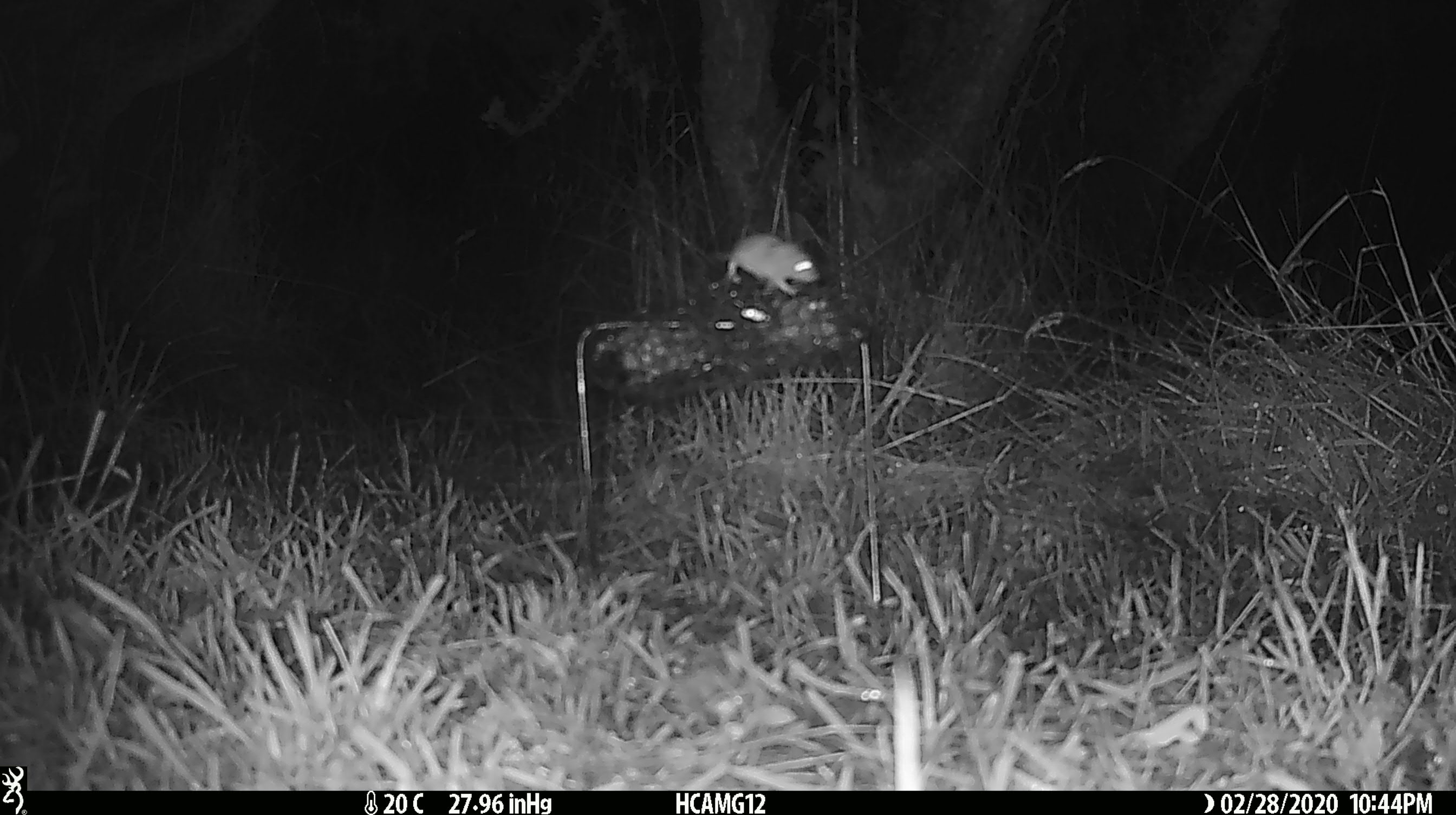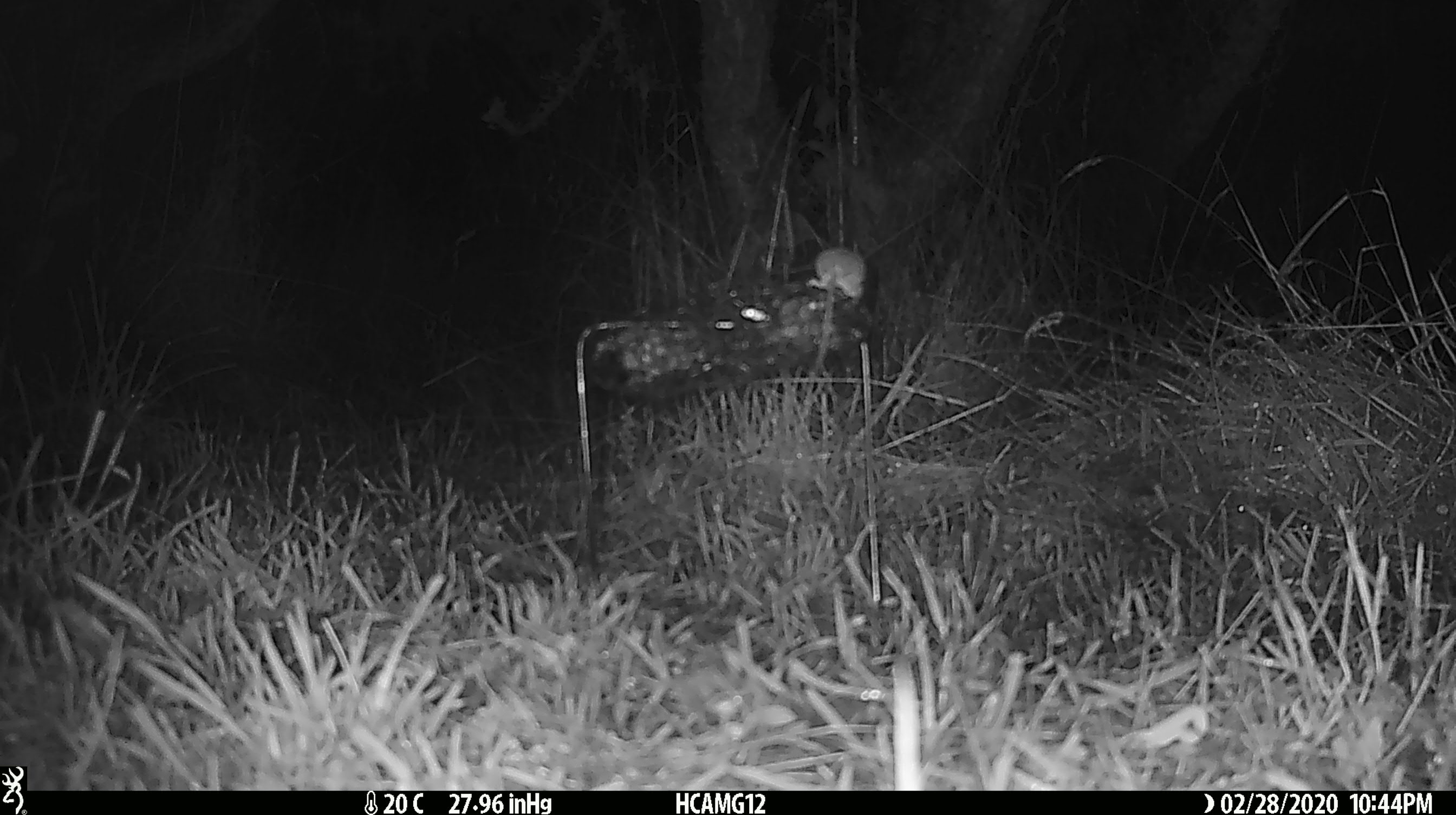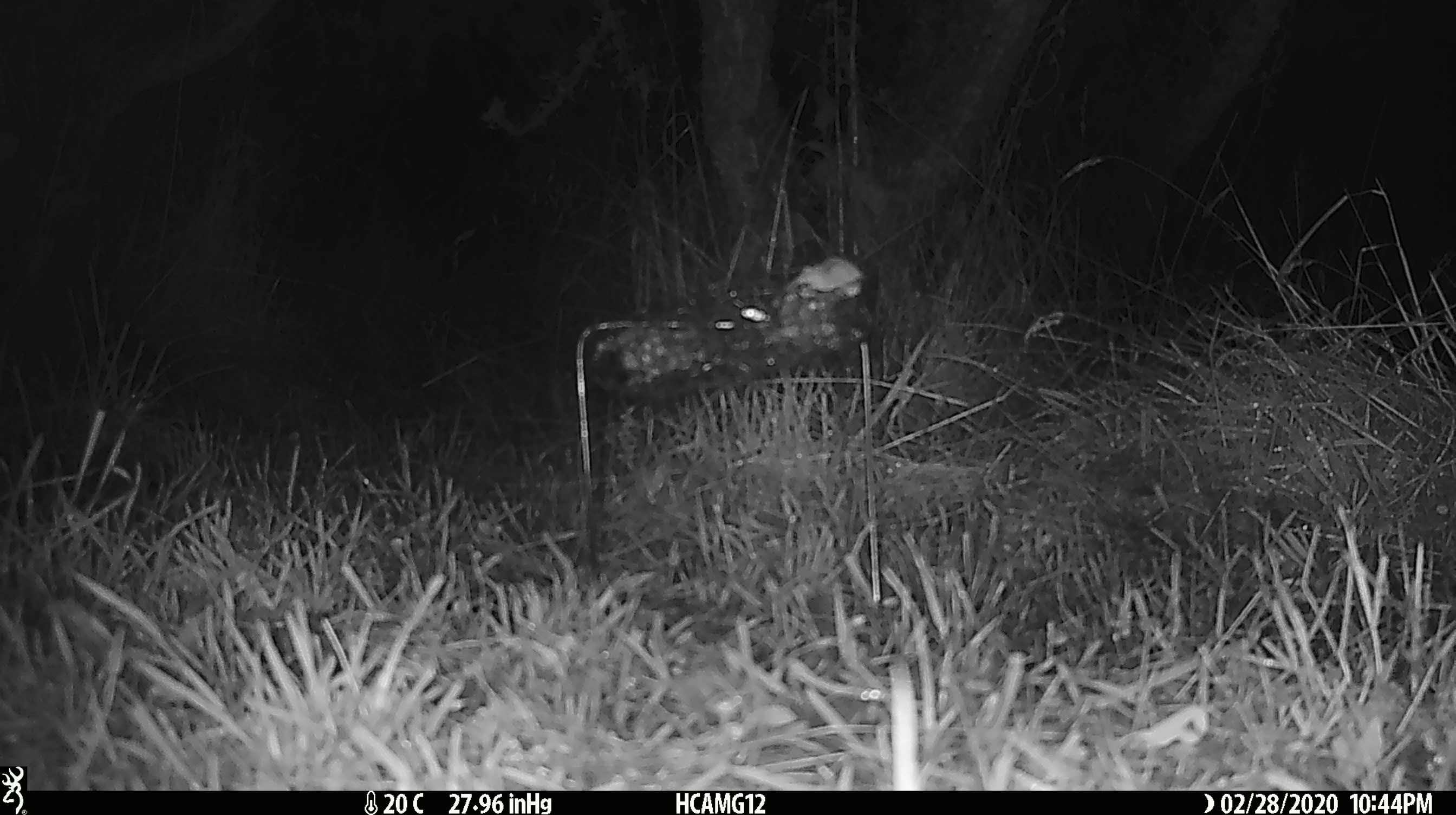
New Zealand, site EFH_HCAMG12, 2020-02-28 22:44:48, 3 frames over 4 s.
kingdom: Animalia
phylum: Chordata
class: Mammalia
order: Rodentia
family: Muridae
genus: Mus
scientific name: Mus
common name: mouse